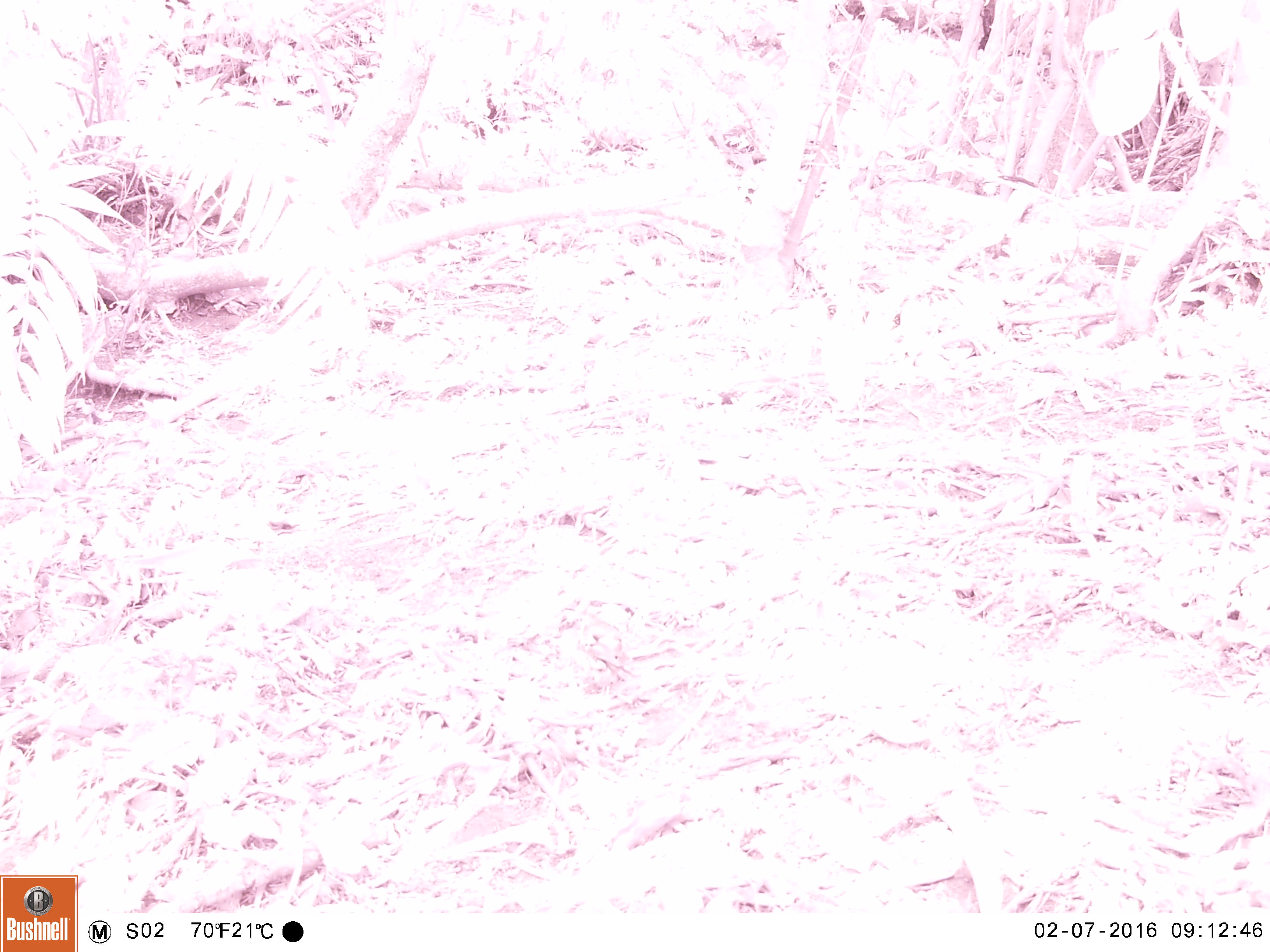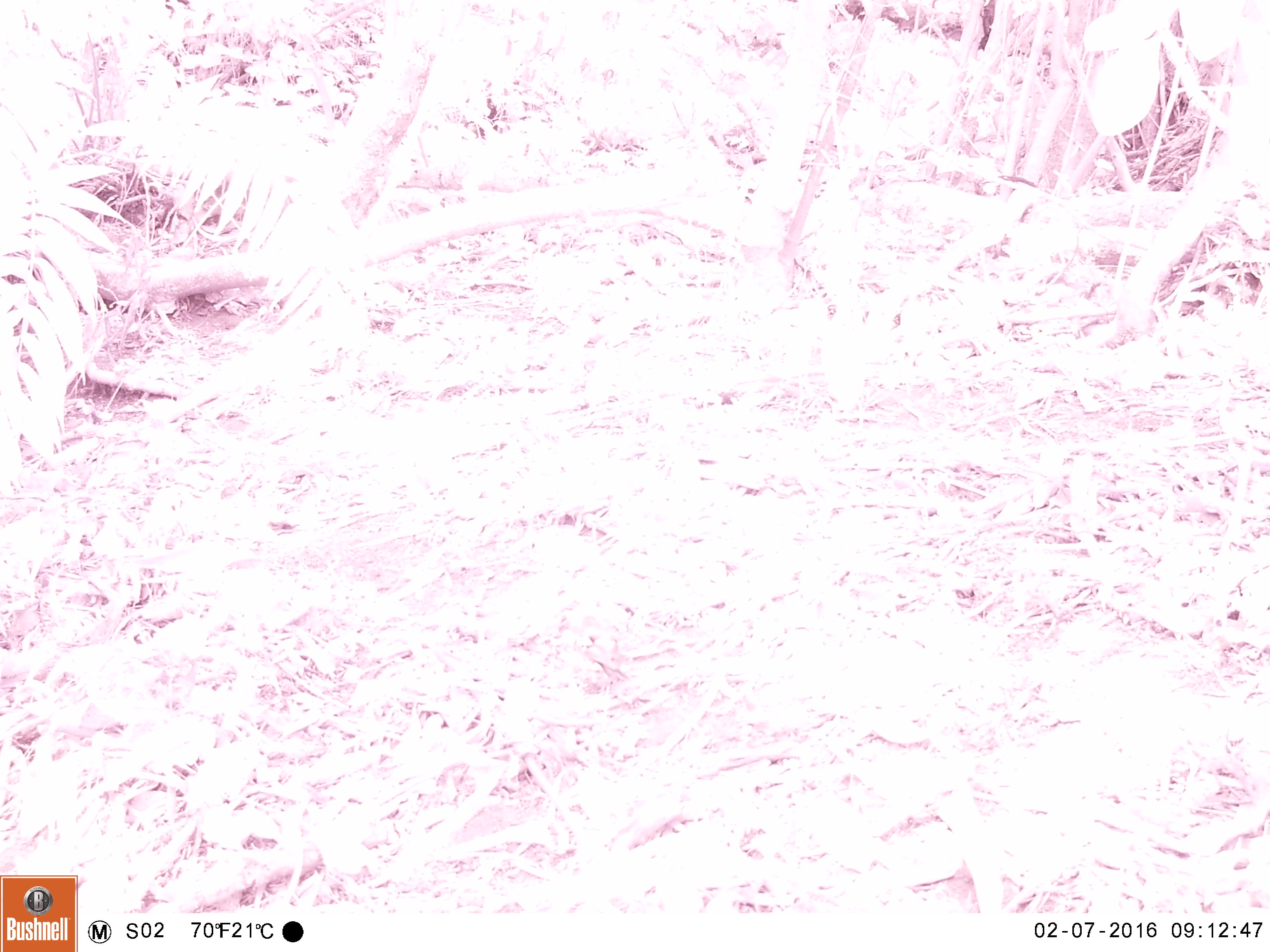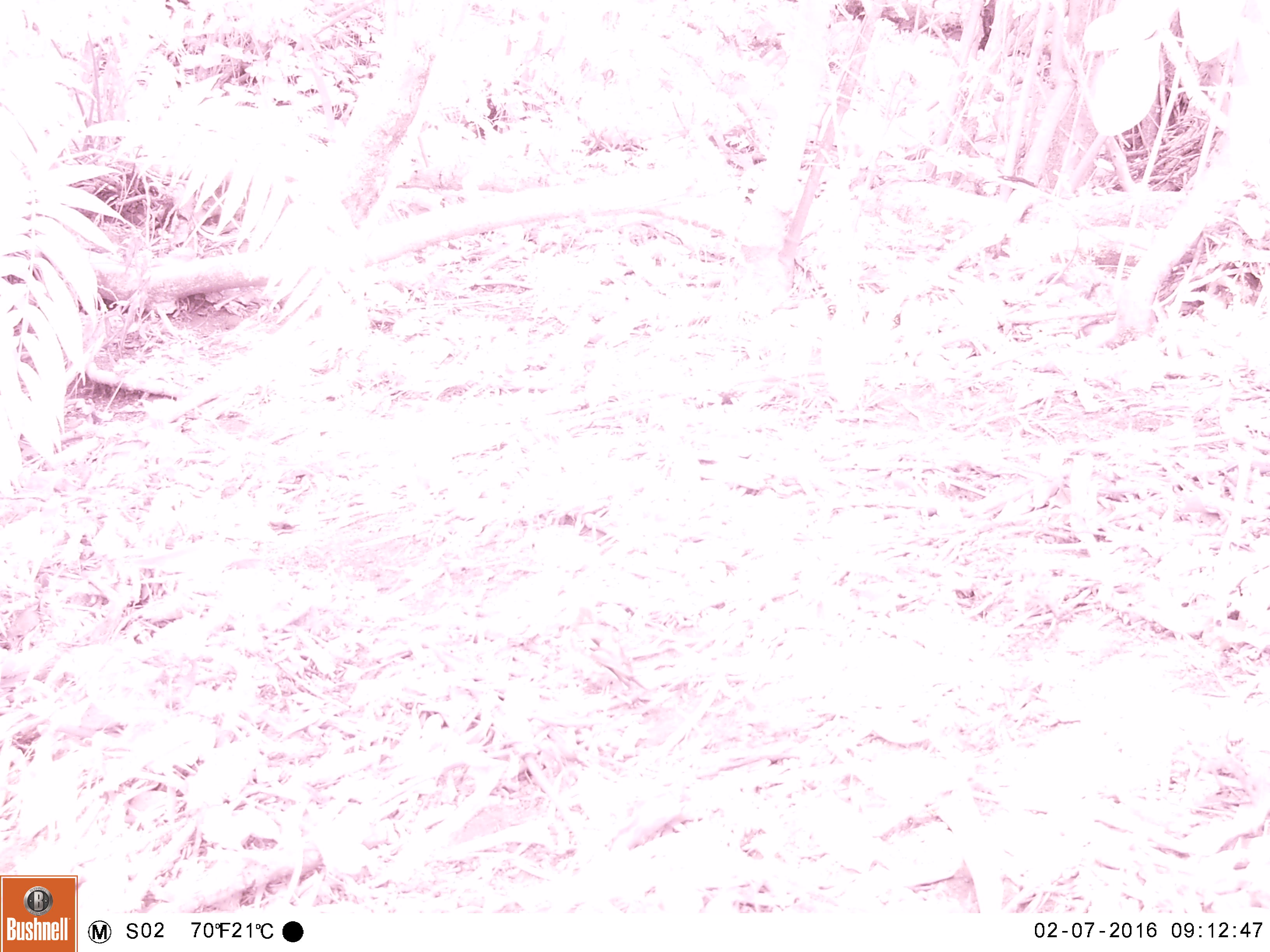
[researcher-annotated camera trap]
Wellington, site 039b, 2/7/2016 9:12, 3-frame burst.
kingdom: Animalia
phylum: Chordata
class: Aves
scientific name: Aves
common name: bird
Bird (Aves).